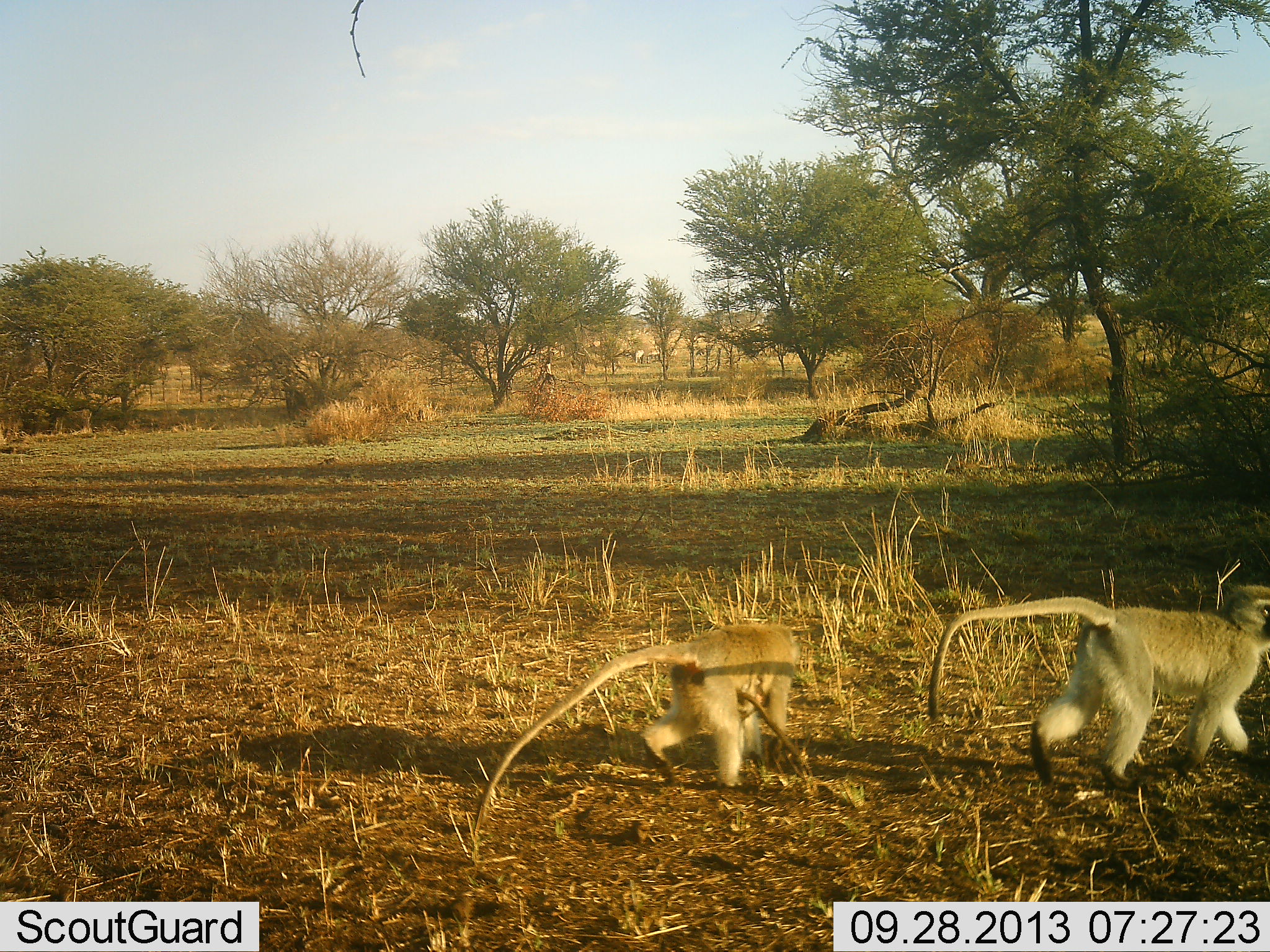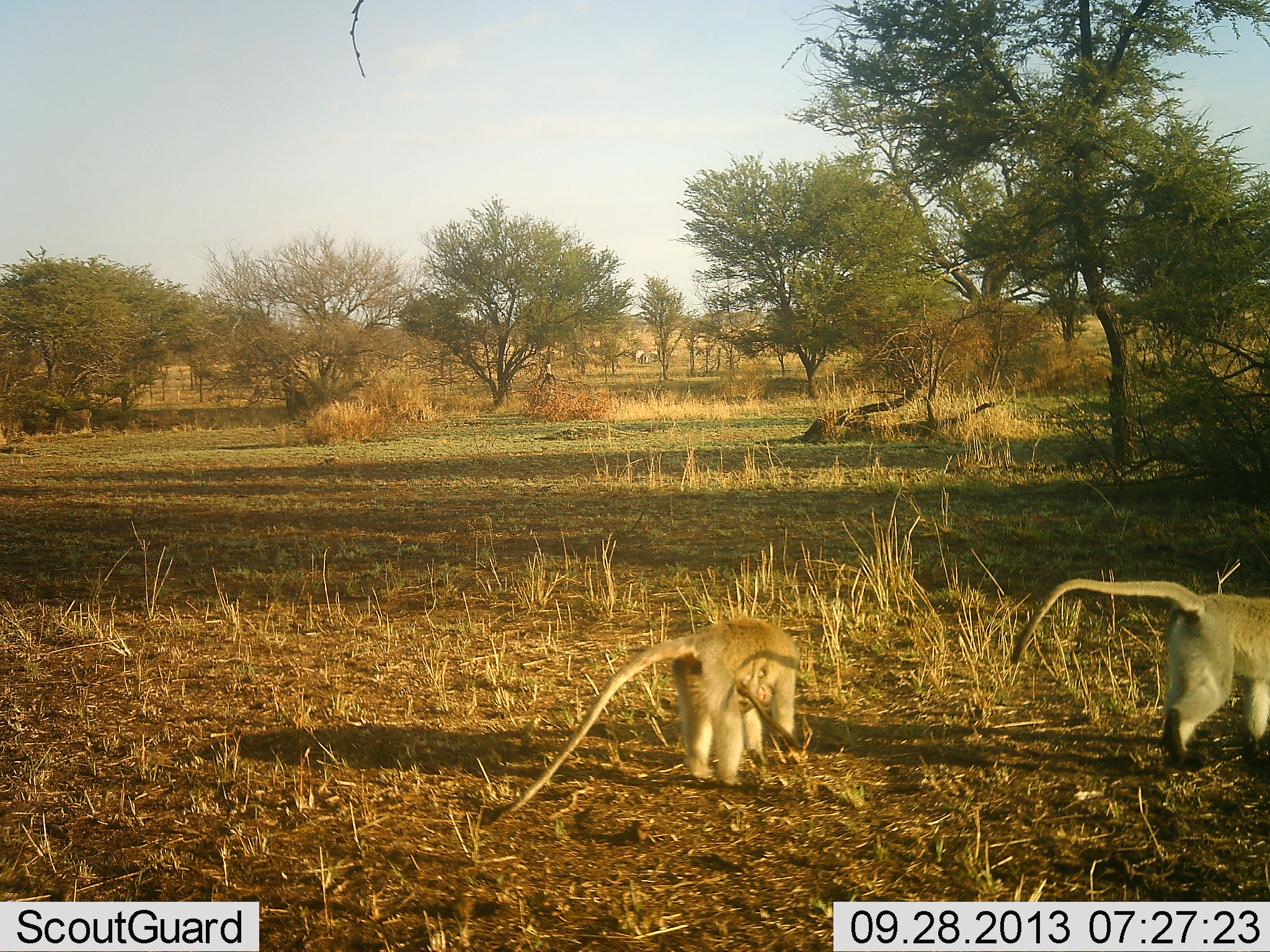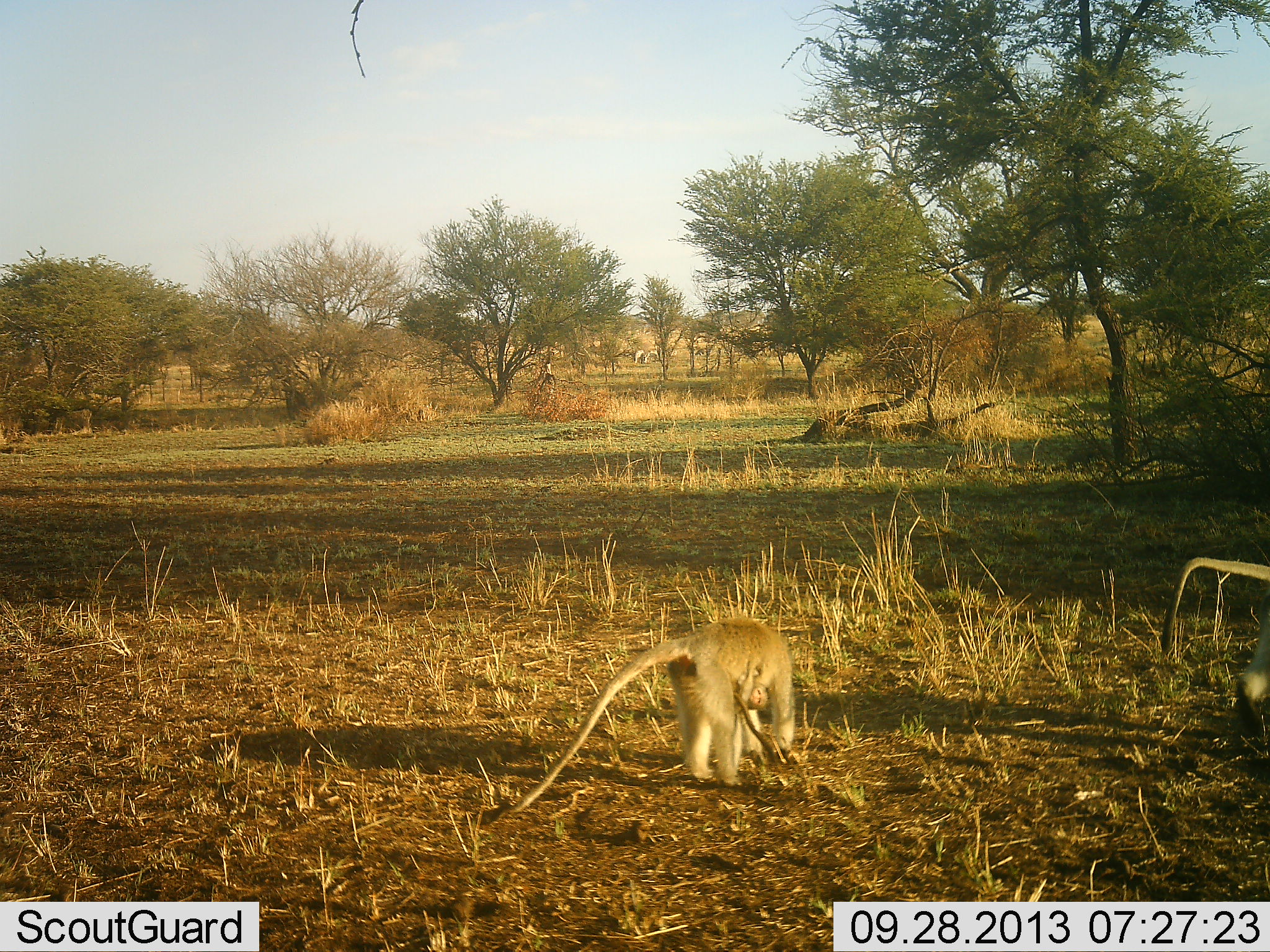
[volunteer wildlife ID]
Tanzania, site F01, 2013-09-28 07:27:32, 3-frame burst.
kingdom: Animalia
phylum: Chordata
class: Mammalia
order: Primates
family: Cercopithecidae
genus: Chlorocebus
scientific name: Chlorocebus pygerythrus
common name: vervet monkey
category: monkeyvervet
Monkeyvervet (vervet monkey) (Chlorocebus pygerythrus), count 2. Behavior (volunteer vote fractions): standing 25%, resting 0%, moving 100%, interacting 0%. Young present (vote fraction): 19%. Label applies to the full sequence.